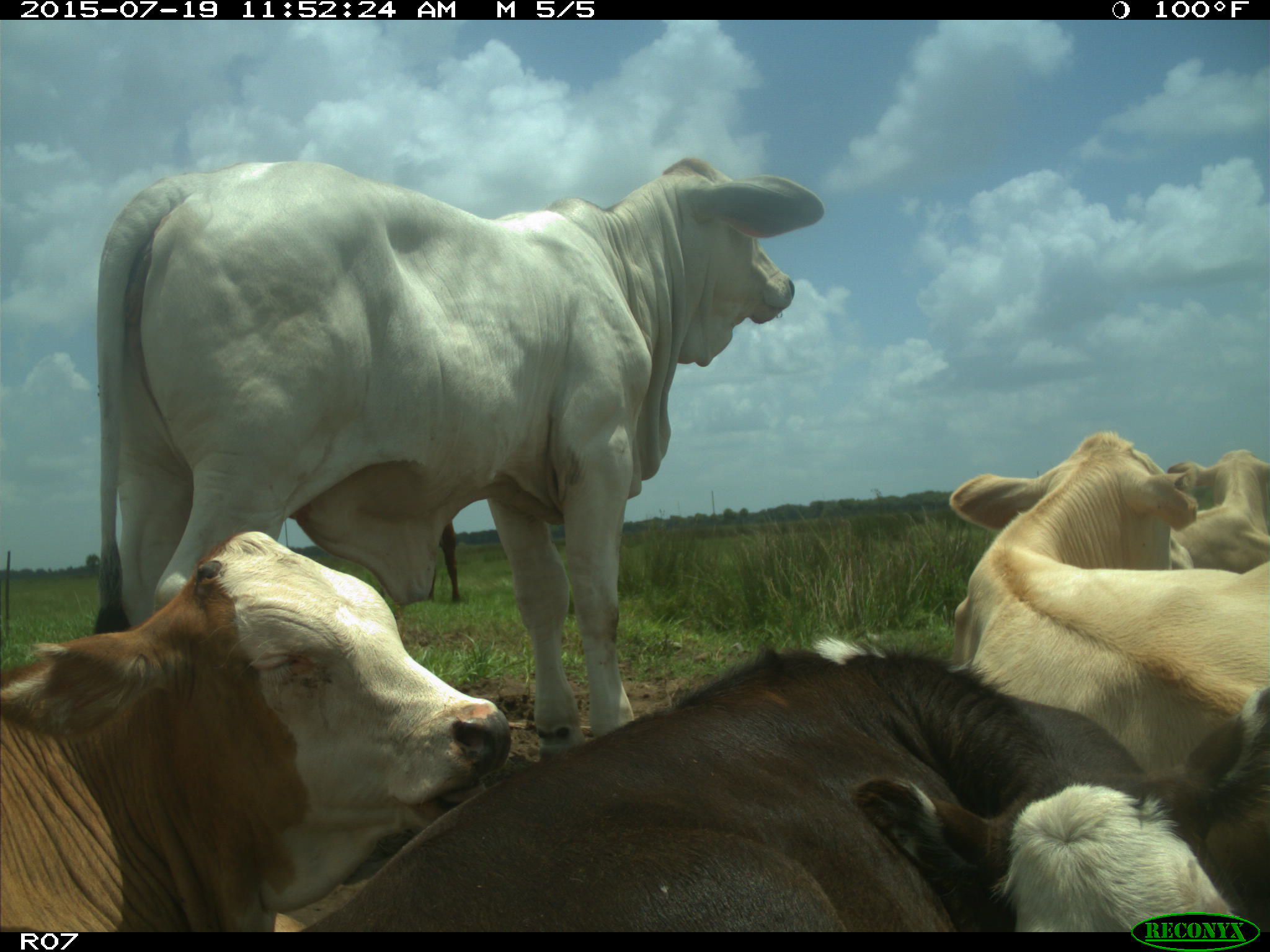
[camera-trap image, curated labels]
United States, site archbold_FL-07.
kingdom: Animalia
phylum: Chordata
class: Mammalia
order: Artiodactyla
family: Bovidae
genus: Bos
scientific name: Bos taurus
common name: domestic cow